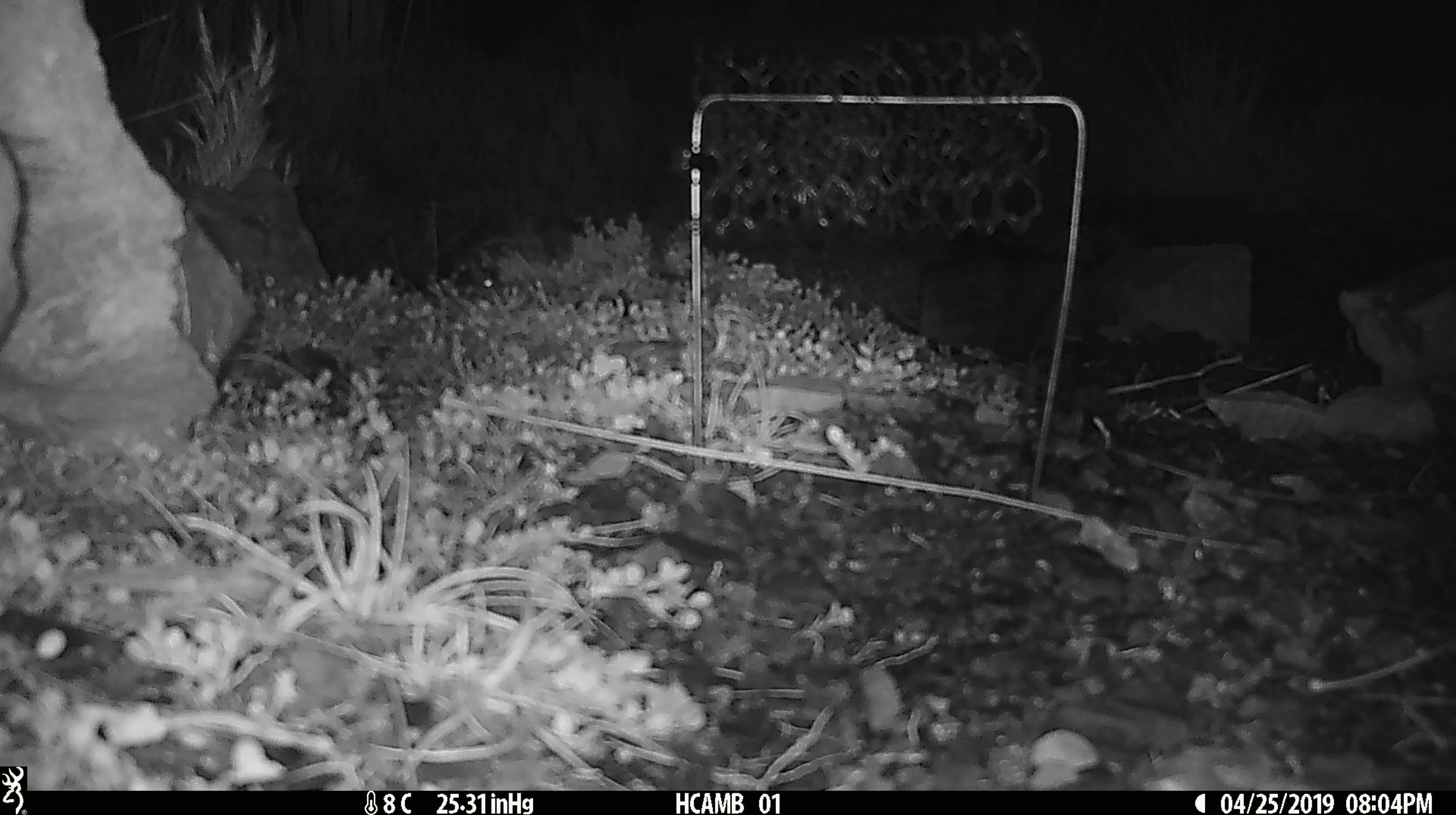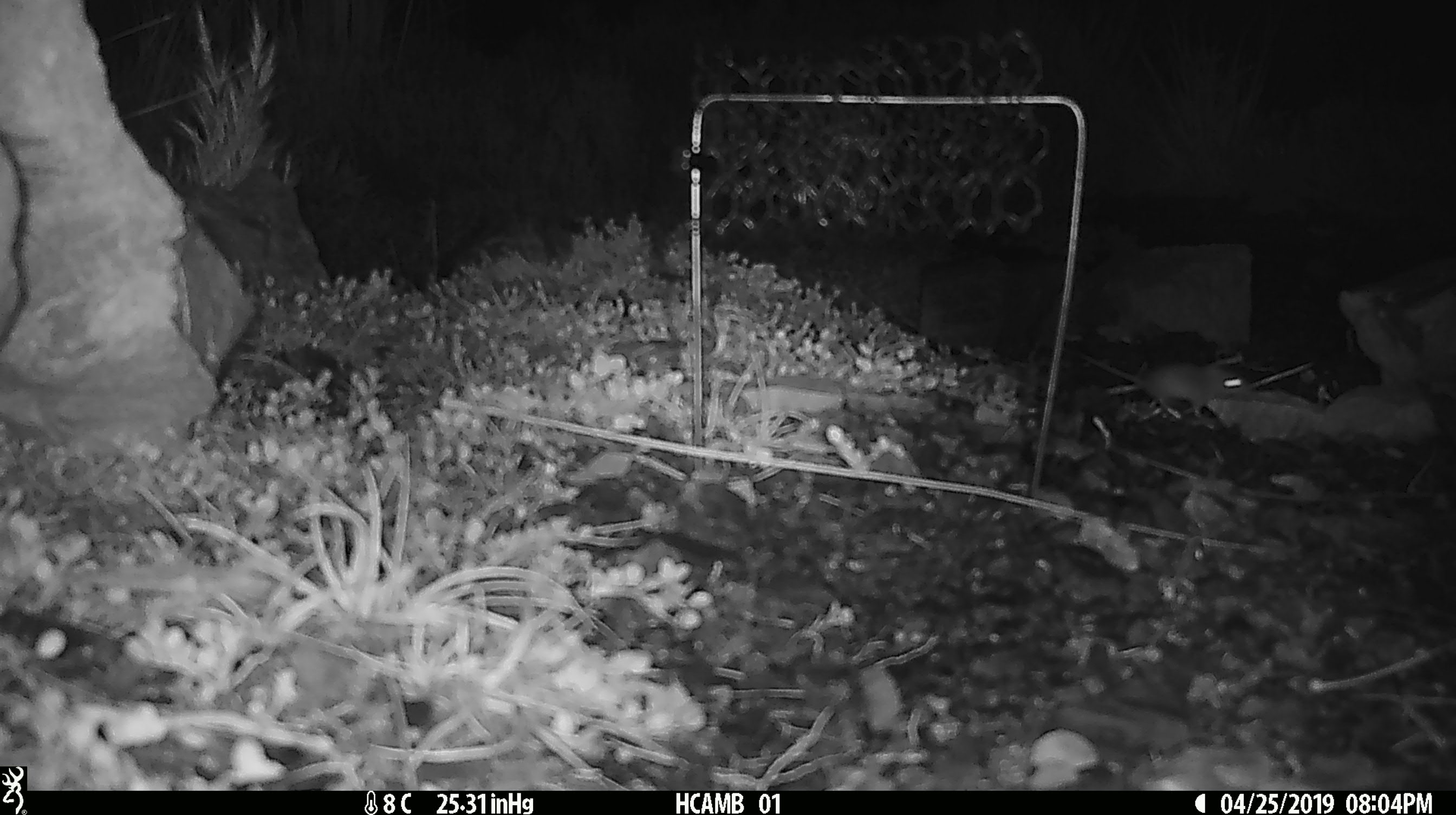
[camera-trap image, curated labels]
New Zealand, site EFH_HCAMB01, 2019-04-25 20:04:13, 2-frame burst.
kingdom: Animalia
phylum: Chordata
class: Mammalia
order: Rodentia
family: Muridae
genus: Mus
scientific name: Mus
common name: mouse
Mouse (Mus).